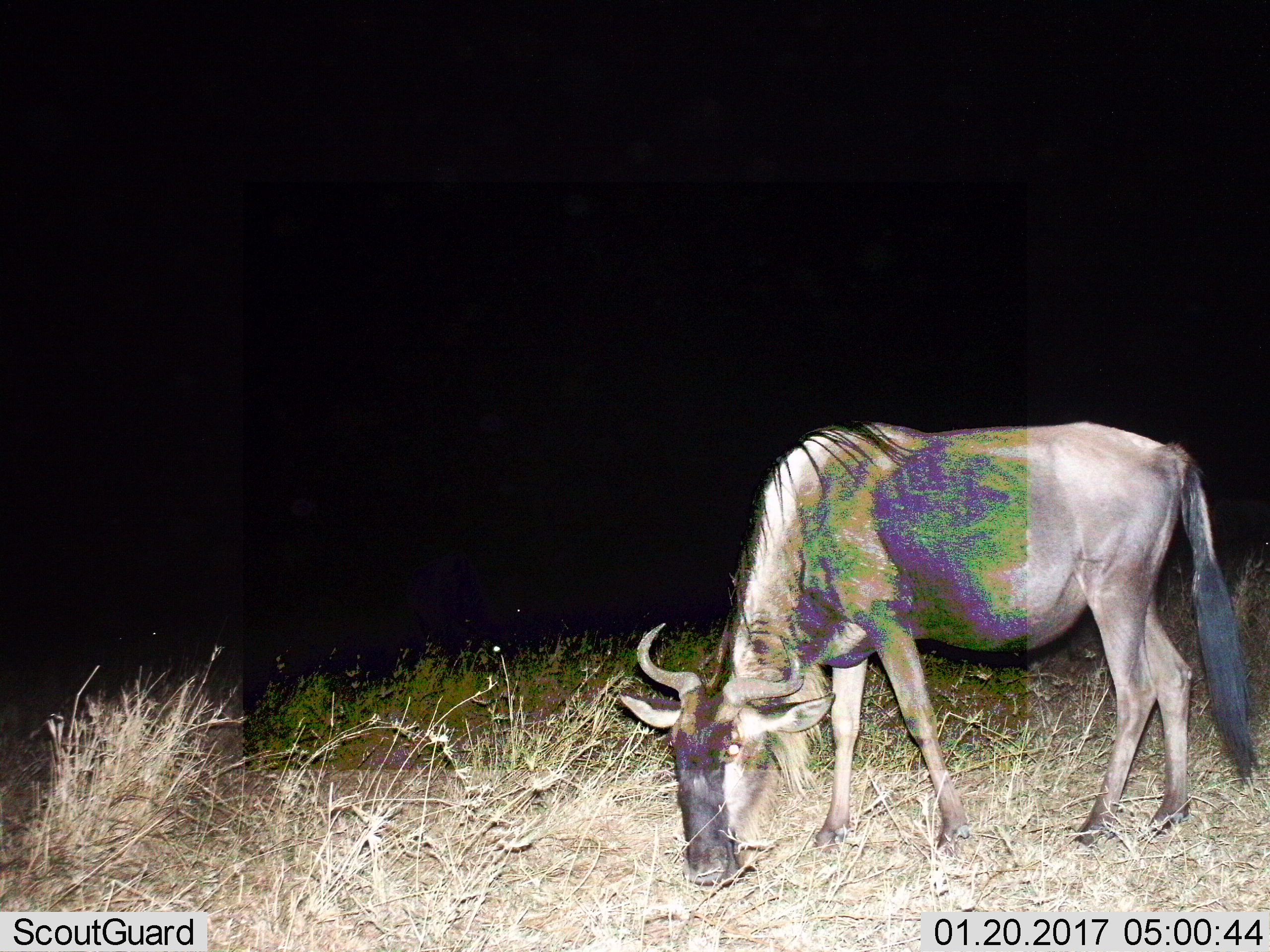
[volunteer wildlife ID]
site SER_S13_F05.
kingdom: Animalia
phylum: Chordata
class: Mammalia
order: Artiodactyla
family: Bovidae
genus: Connochaetes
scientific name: Connochaetes taurinus taurinus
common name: blue wildebeest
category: wildebeestblue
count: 1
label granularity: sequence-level